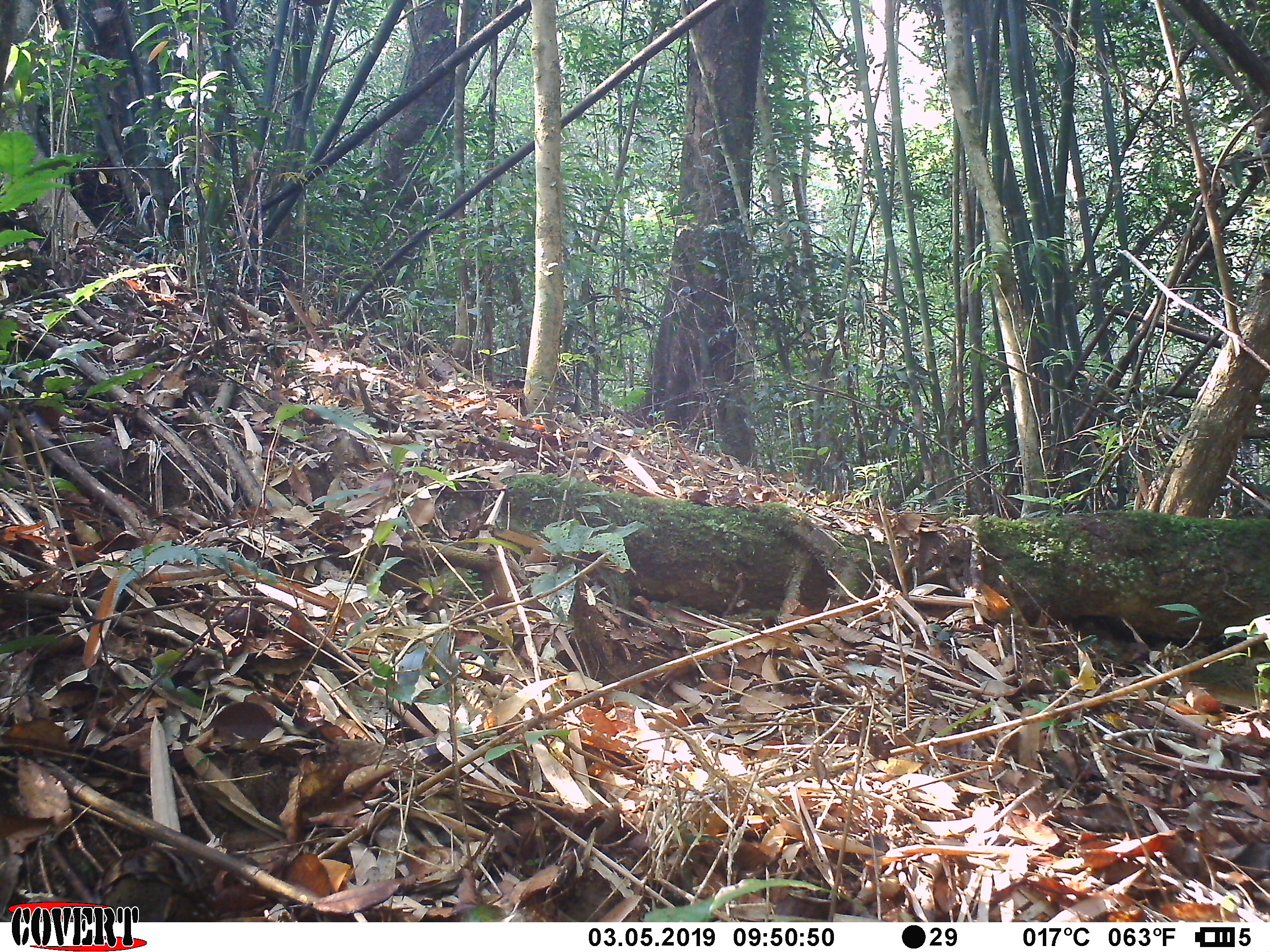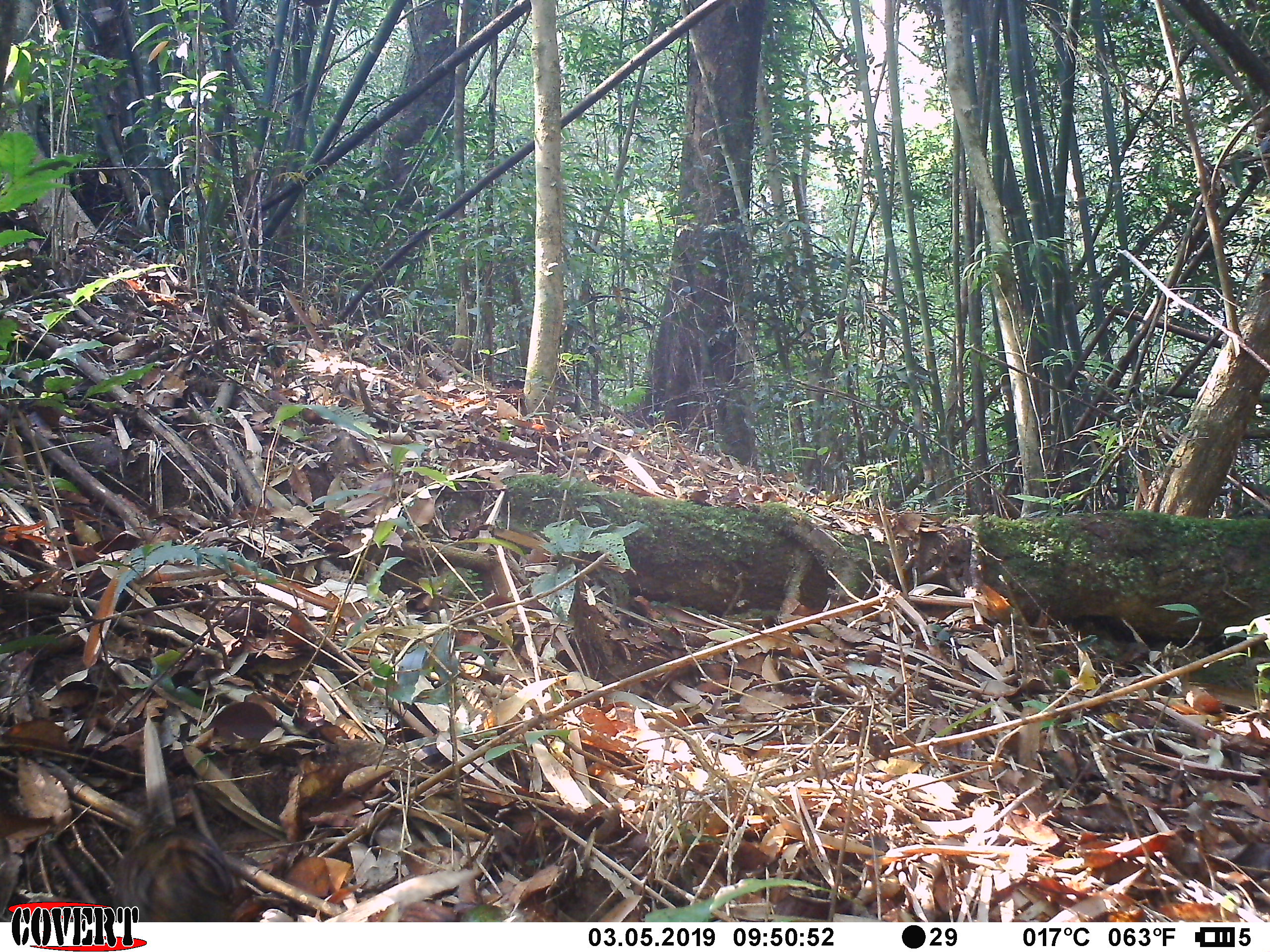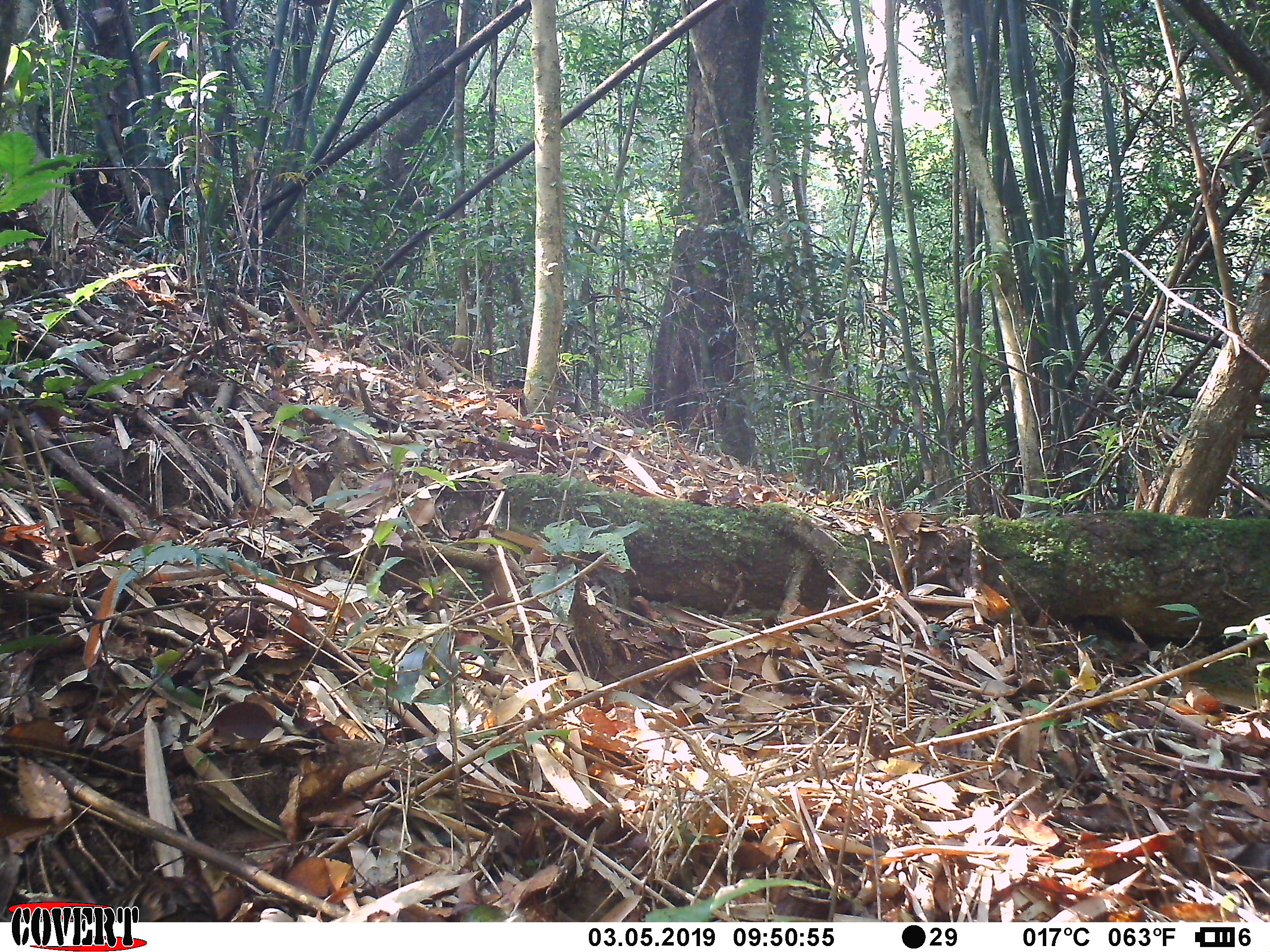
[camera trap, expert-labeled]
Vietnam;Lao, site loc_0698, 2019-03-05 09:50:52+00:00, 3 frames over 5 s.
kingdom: Animalia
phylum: Chordata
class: Aves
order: Galliformes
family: Phasianidae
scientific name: Phasianidae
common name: partridge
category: unidentified partridge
Unidentified partridge (partridge) (Phasianidae). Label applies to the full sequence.